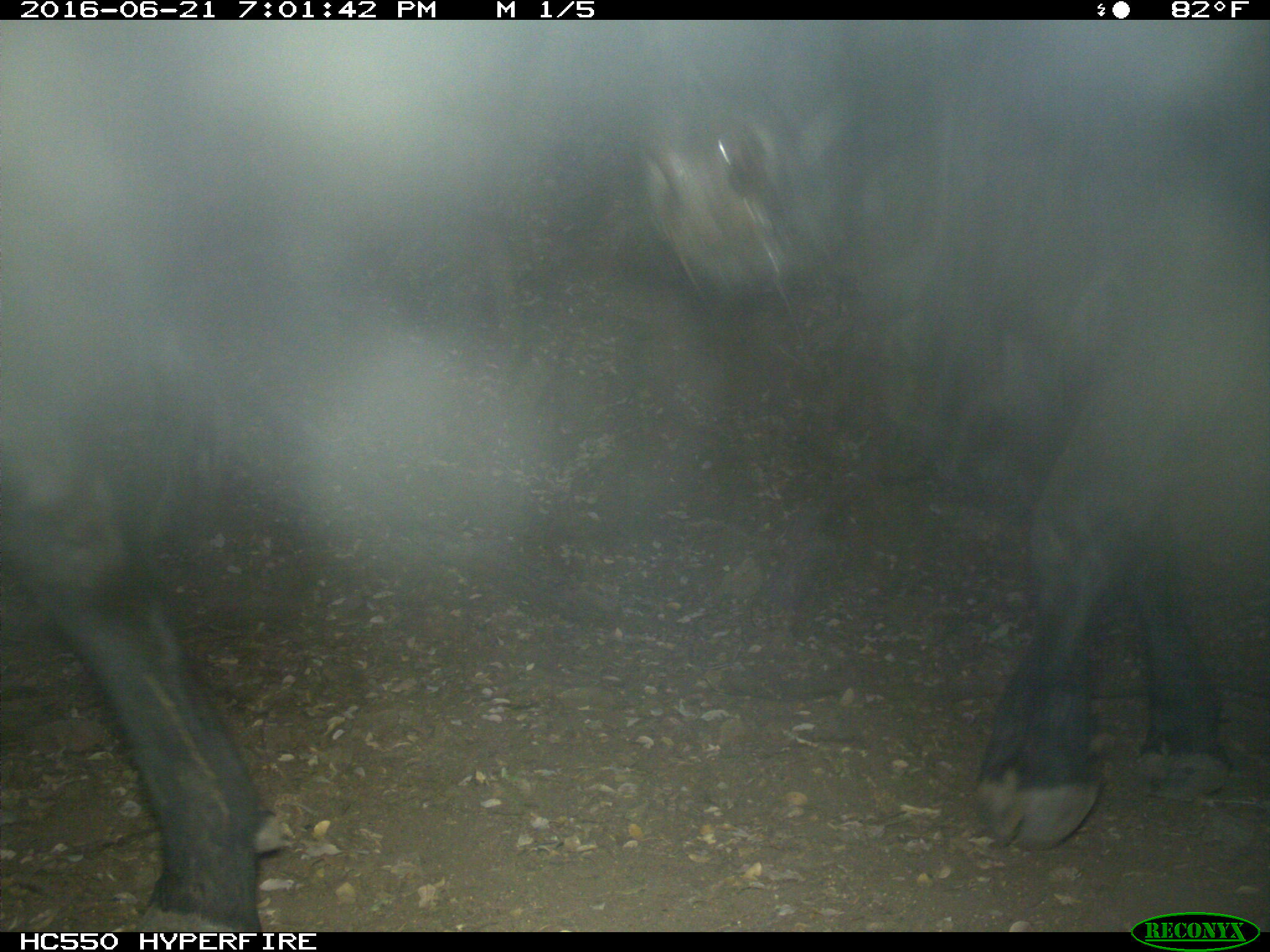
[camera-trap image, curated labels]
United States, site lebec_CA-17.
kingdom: Animalia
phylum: Chordata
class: Mammalia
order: Artiodactyla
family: Bovidae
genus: Bos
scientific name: Bos taurus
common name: domestic cow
Bos taurus (domestic cow).